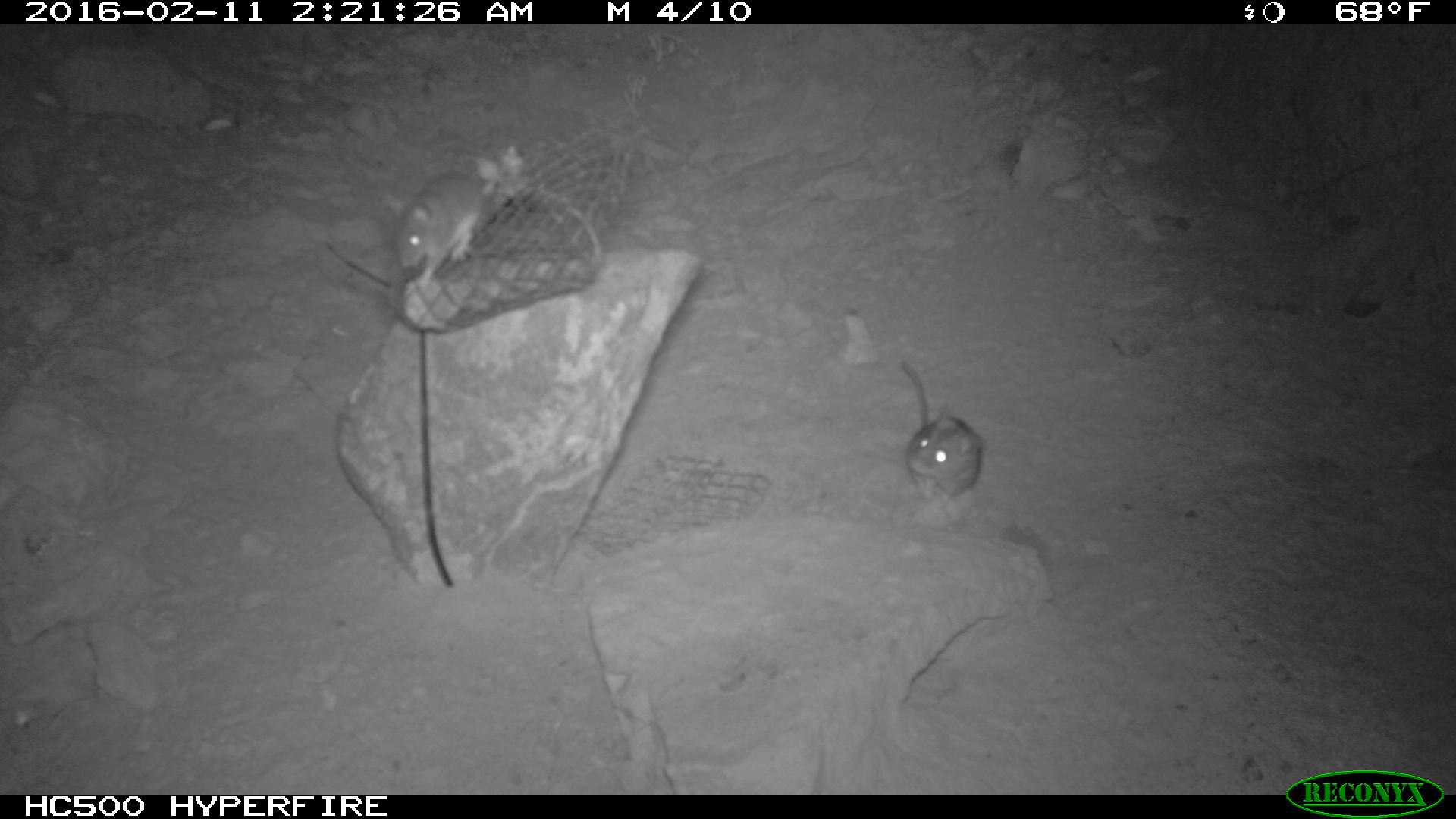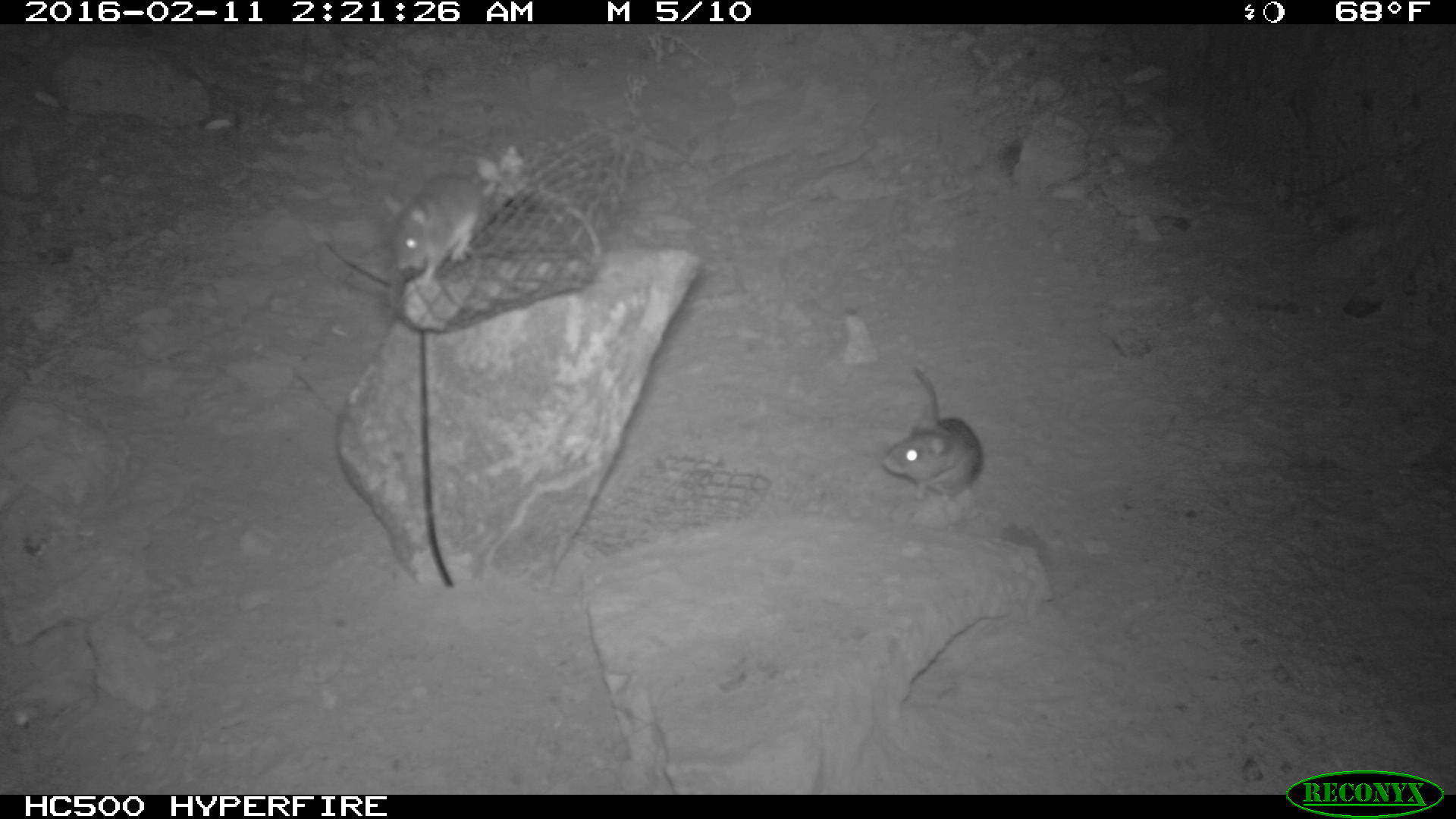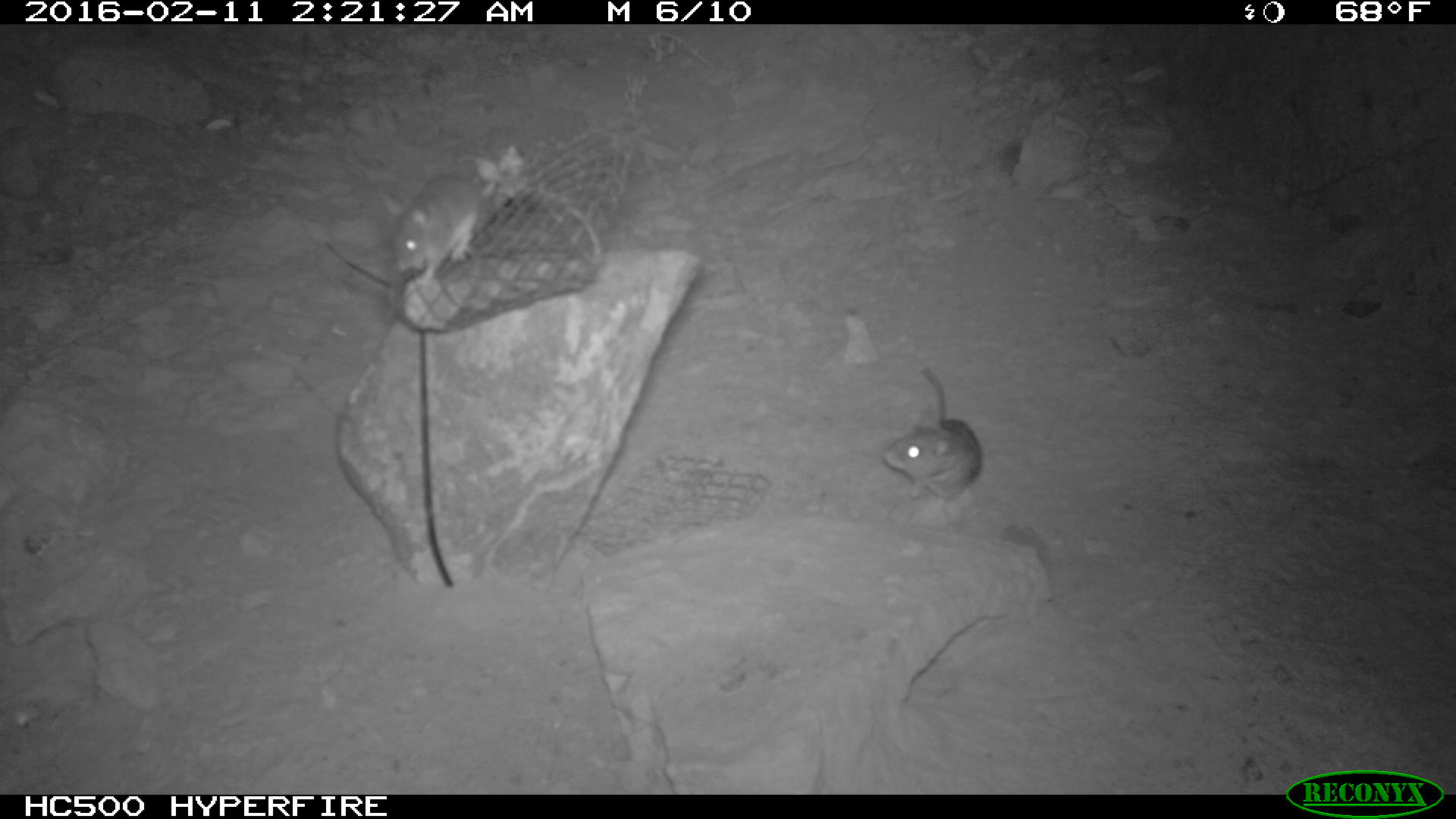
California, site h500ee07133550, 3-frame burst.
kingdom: Animalia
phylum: Chordata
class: Mammalia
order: Rodentia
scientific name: Rodentia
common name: rodent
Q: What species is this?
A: Rodent (Rodentia).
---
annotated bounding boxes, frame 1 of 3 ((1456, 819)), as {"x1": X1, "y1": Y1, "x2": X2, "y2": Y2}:
rodent: {"x1": 900, "y1": 359, "x2": 984, "y2": 499}; {"x1": 394, "y1": 171, "x2": 486, "y2": 285}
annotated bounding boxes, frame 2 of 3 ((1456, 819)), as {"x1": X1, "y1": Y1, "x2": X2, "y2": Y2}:
rodent: {"x1": 880, "y1": 366, "x2": 985, "y2": 505}; {"x1": 378, "y1": 168, "x2": 483, "y2": 287}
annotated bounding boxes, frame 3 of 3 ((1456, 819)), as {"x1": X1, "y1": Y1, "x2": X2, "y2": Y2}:
rodent: {"x1": 880, "y1": 365, "x2": 983, "y2": 500}; {"x1": 375, "y1": 174, "x2": 481, "y2": 284}